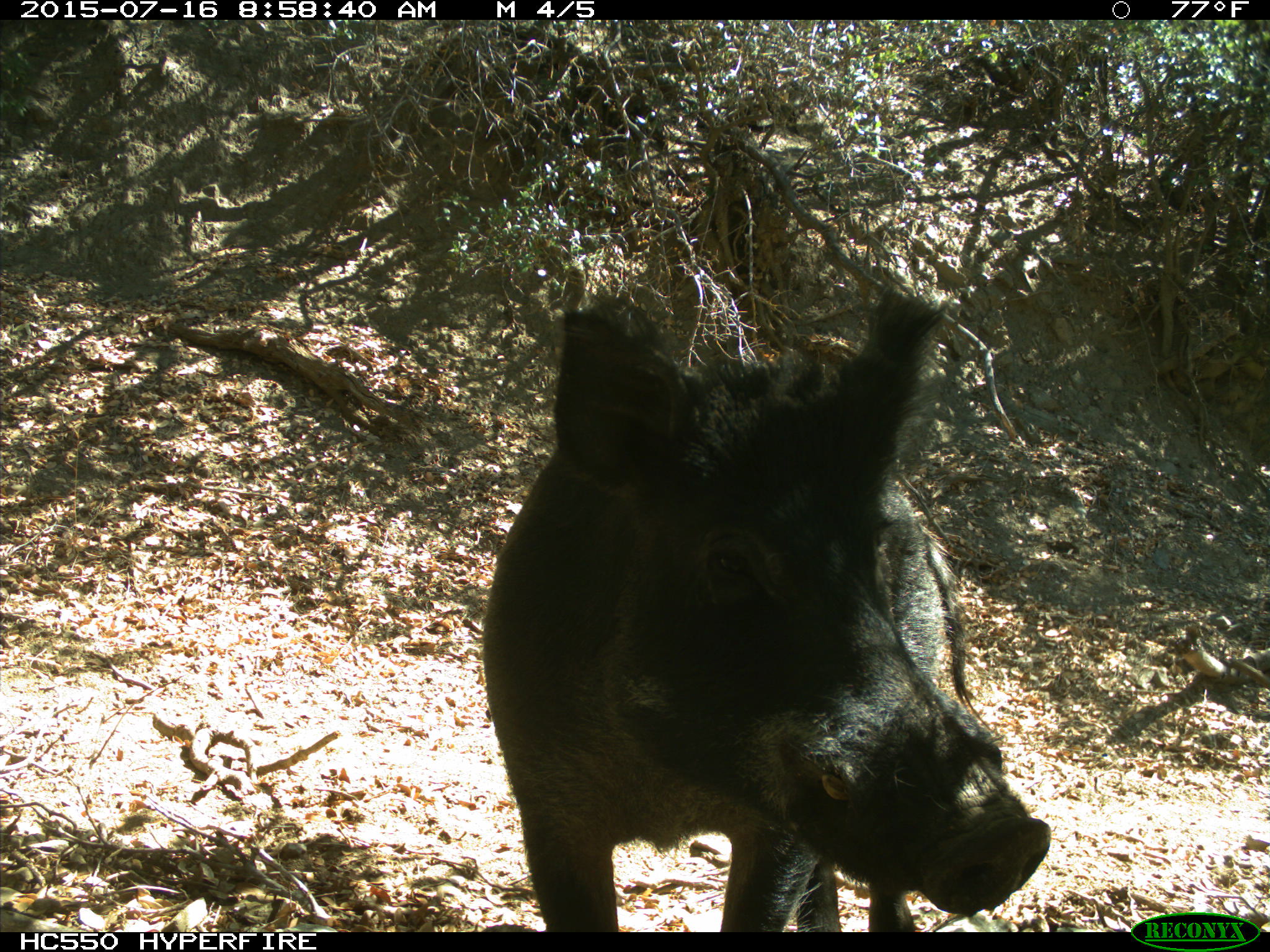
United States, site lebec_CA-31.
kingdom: Animalia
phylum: Chordata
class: Mammalia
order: Artiodactyla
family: Suidae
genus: Sus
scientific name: Sus scrofa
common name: wild boar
Sus scrofa (wild boar).